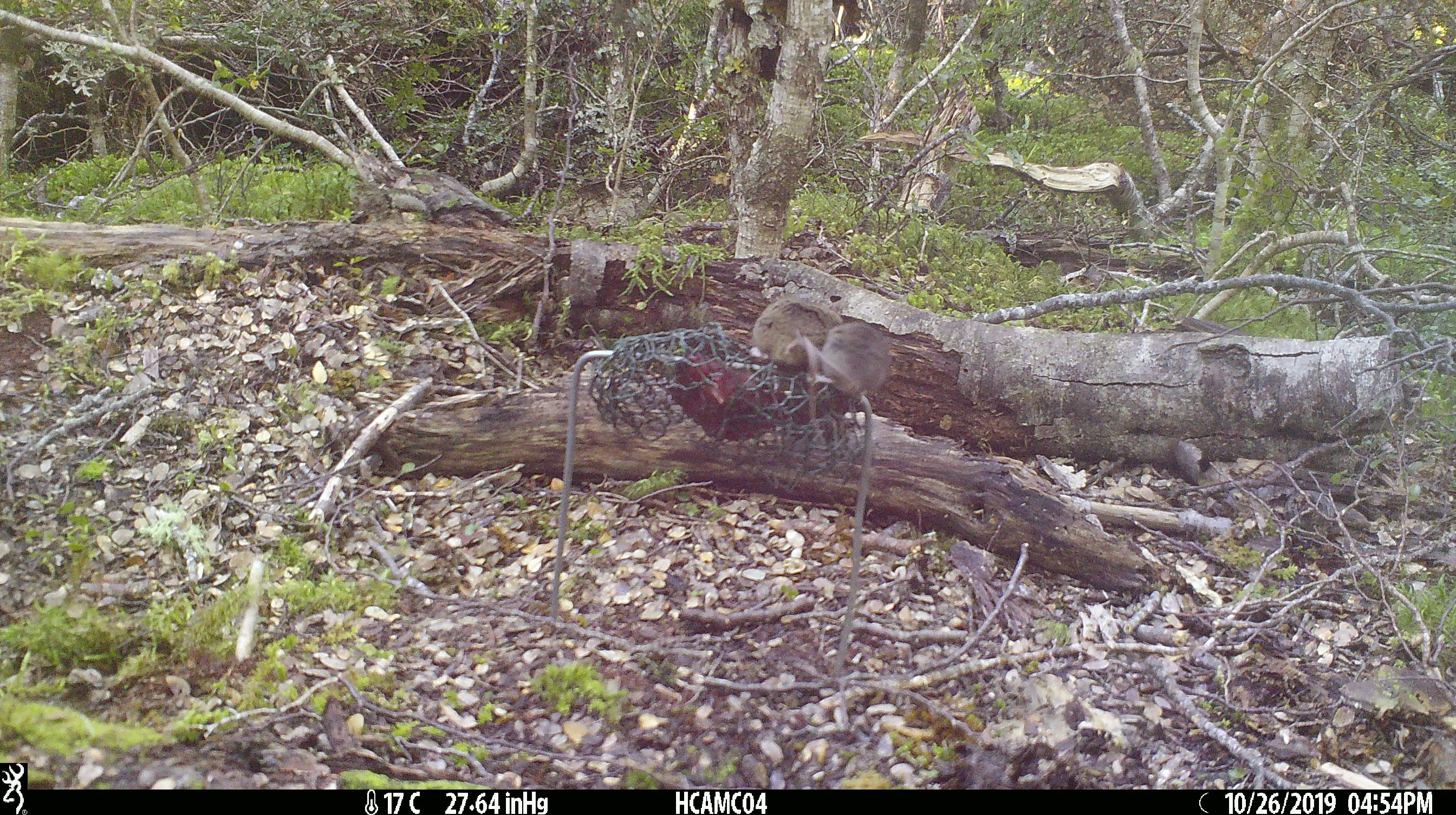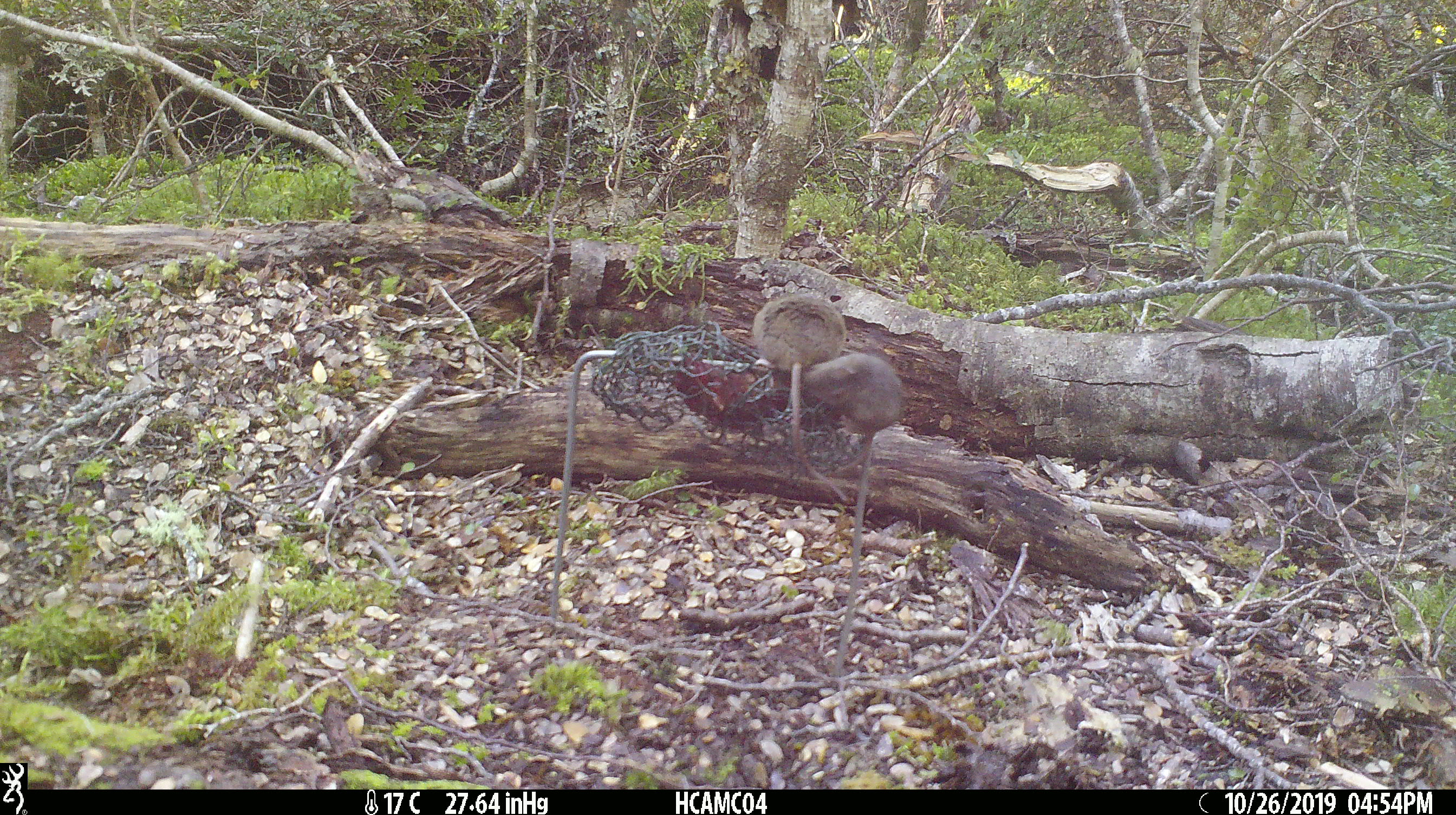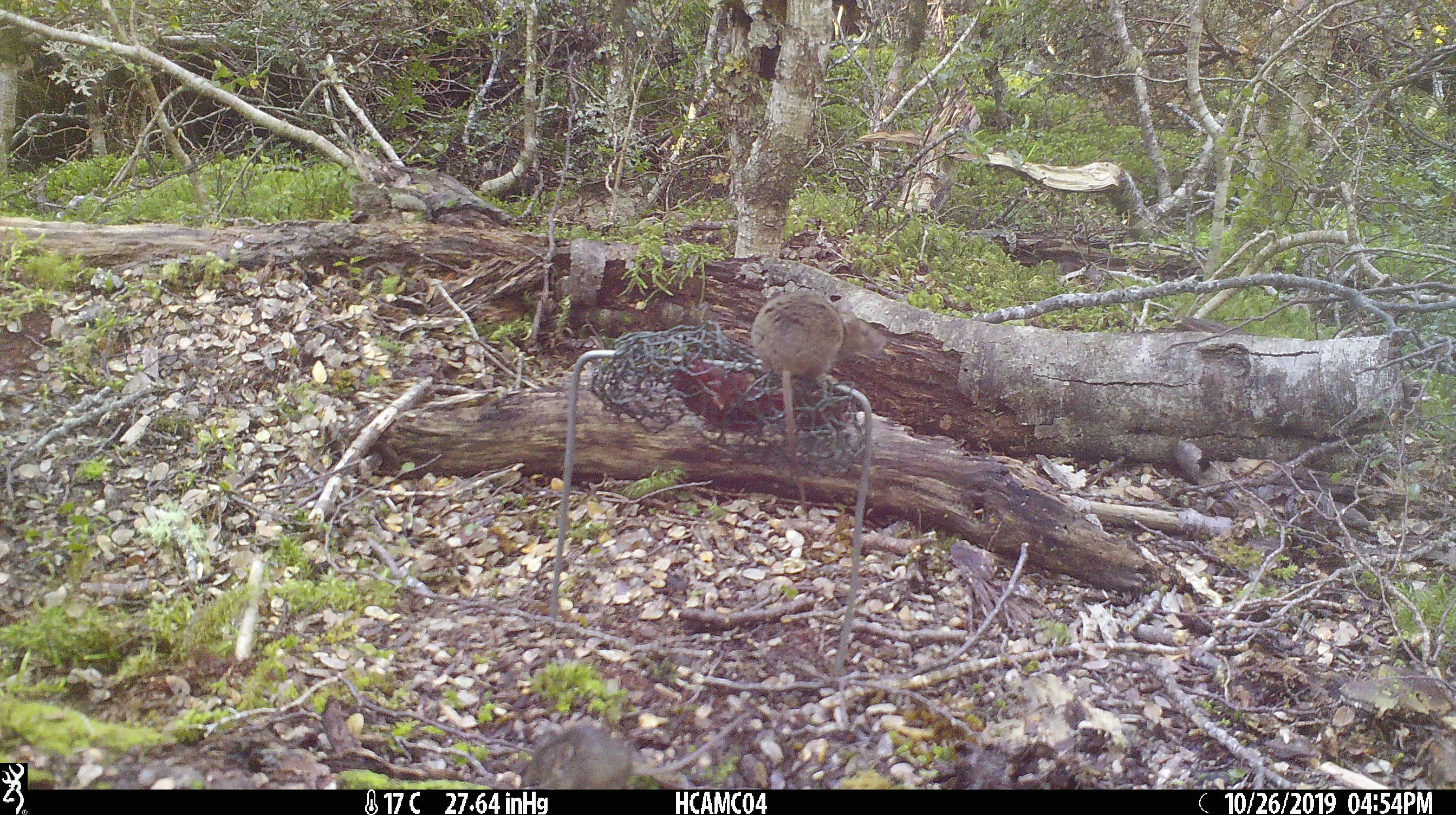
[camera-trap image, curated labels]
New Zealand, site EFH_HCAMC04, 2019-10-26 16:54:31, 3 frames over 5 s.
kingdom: Animalia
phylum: Chordata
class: Mammalia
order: Rodentia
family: Muridae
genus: Mus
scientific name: Mus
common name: mouse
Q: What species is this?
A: Mouse (Mus).